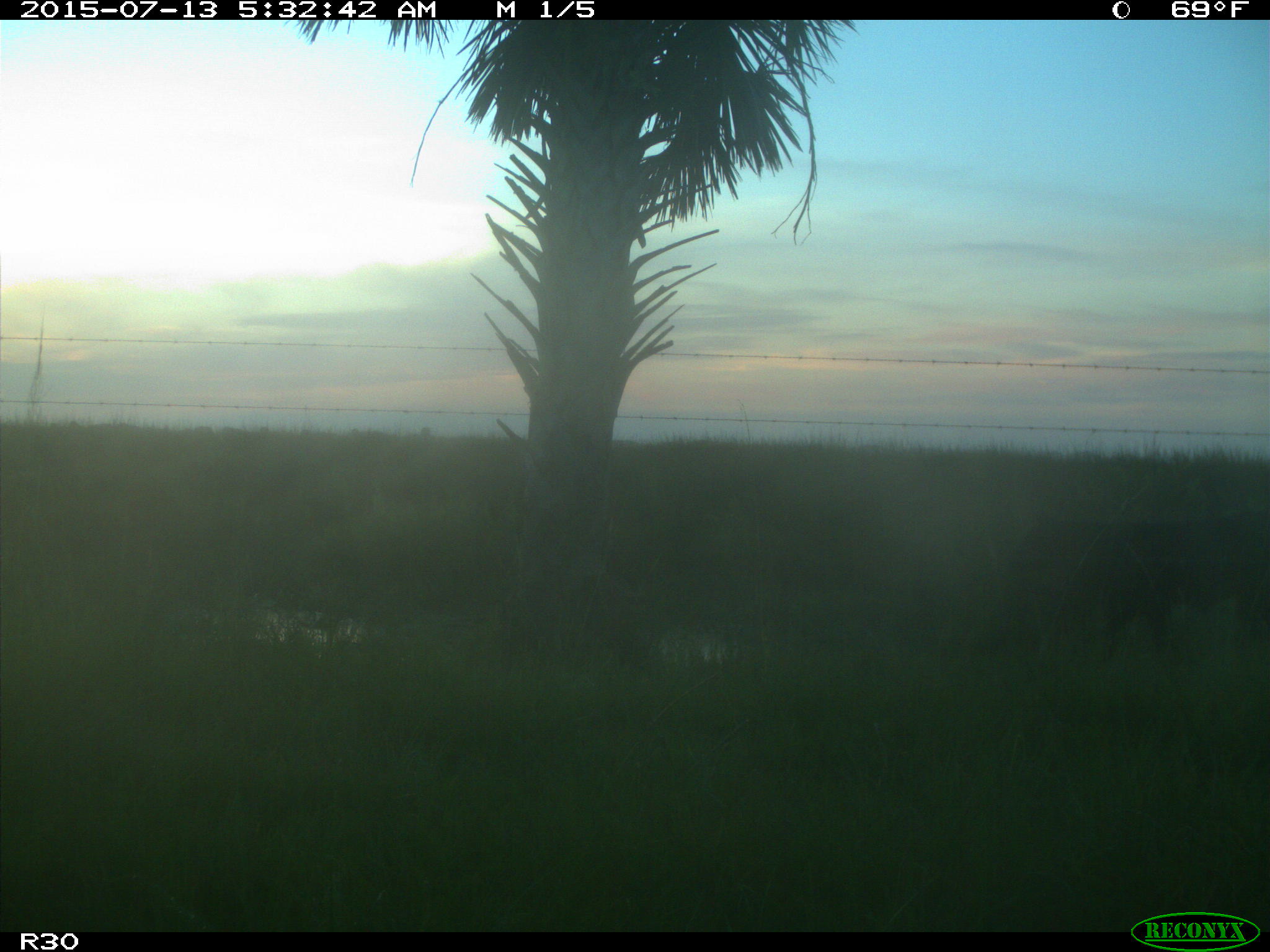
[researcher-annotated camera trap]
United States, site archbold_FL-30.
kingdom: Animalia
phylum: Chordata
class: Mammalia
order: Artiodactyla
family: Bovidae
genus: Bos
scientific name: Bos taurus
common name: domestic cow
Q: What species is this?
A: Bos taurus (domestic cow).